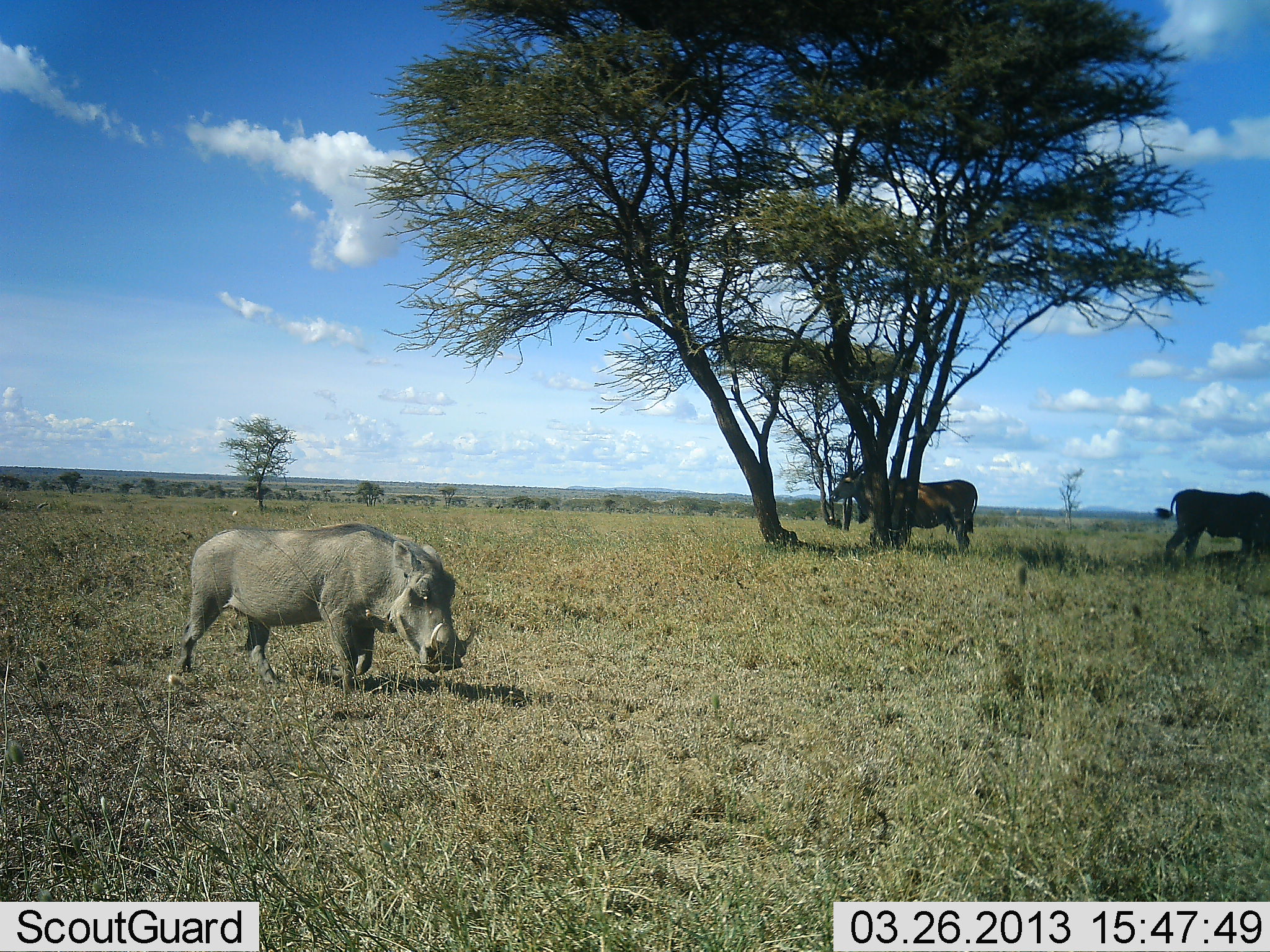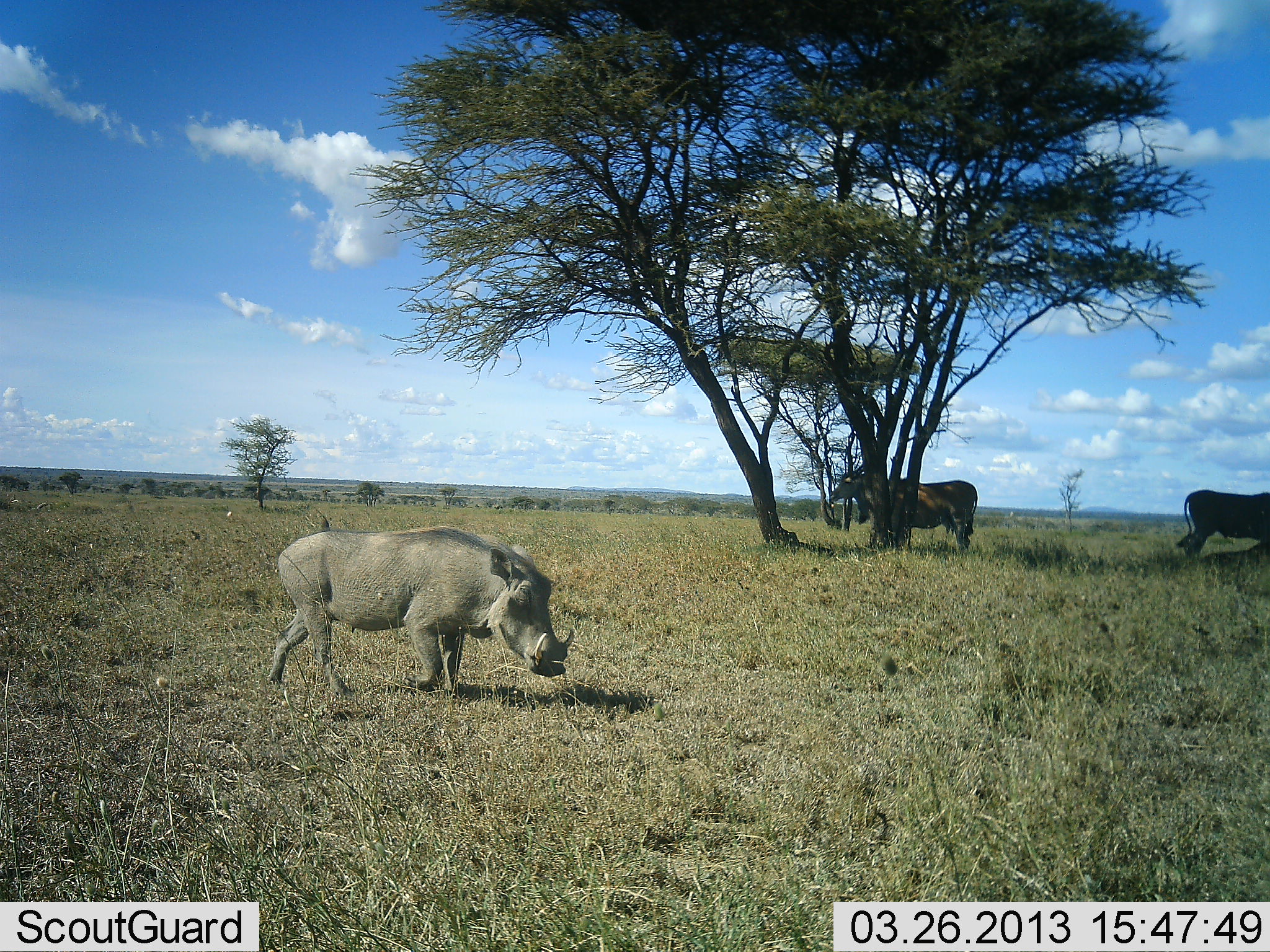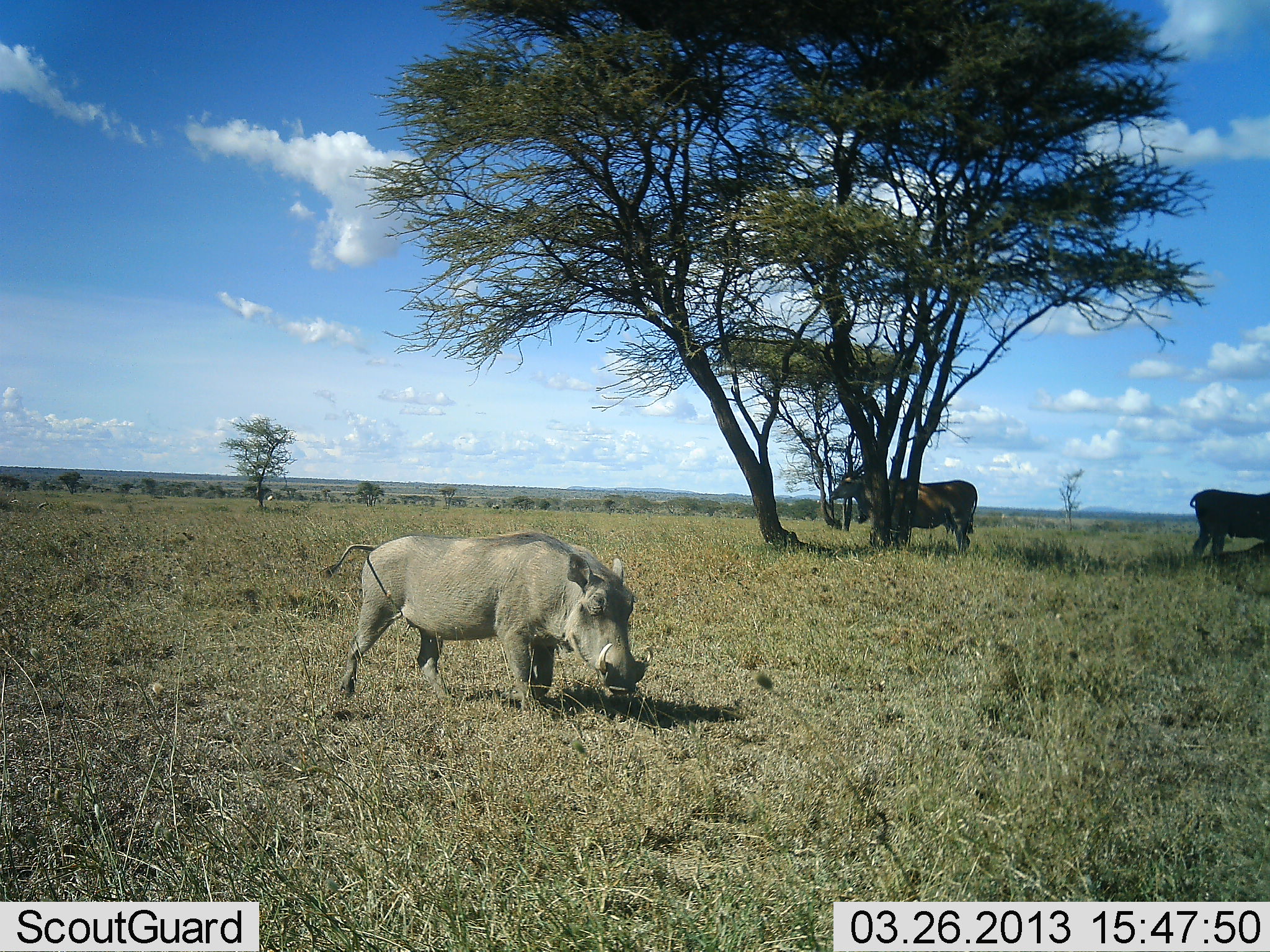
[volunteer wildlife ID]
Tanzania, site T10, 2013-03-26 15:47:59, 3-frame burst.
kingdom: Animalia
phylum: Chordata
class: Mammalia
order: Artiodactyla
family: Bovidae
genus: Tragelaphus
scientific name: Tragelaphus oryx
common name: eland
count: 2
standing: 88%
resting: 0%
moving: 25%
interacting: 0%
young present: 0%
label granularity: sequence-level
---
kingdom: Animalia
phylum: Chordata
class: Mammalia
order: Artiodactyla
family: Suidae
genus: Phacochoerus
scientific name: Phacochoerus africanus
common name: warthog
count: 1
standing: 8%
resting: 0%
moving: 92%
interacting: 0%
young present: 0%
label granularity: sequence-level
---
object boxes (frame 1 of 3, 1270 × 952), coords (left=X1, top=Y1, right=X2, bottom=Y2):
animal: (left=178, top=522, right=477, bottom=689); (left=828, top=456, right=980, bottom=557); (left=1149, top=486, right=1270, bottom=570)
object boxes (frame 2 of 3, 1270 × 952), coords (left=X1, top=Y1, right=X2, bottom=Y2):
animal: (left=263, top=523, right=577, bottom=699); (left=828, top=456, right=980, bottom=557); (left=1175, top=486, right=1270, bottom=570)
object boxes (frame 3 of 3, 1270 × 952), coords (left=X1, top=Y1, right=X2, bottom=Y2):
animal: (left=319, top=527, right=656, bottom=713); (left=828, top=456, right=980, bottom=557); (left=1190, top=488, right=1270, bottom=569)